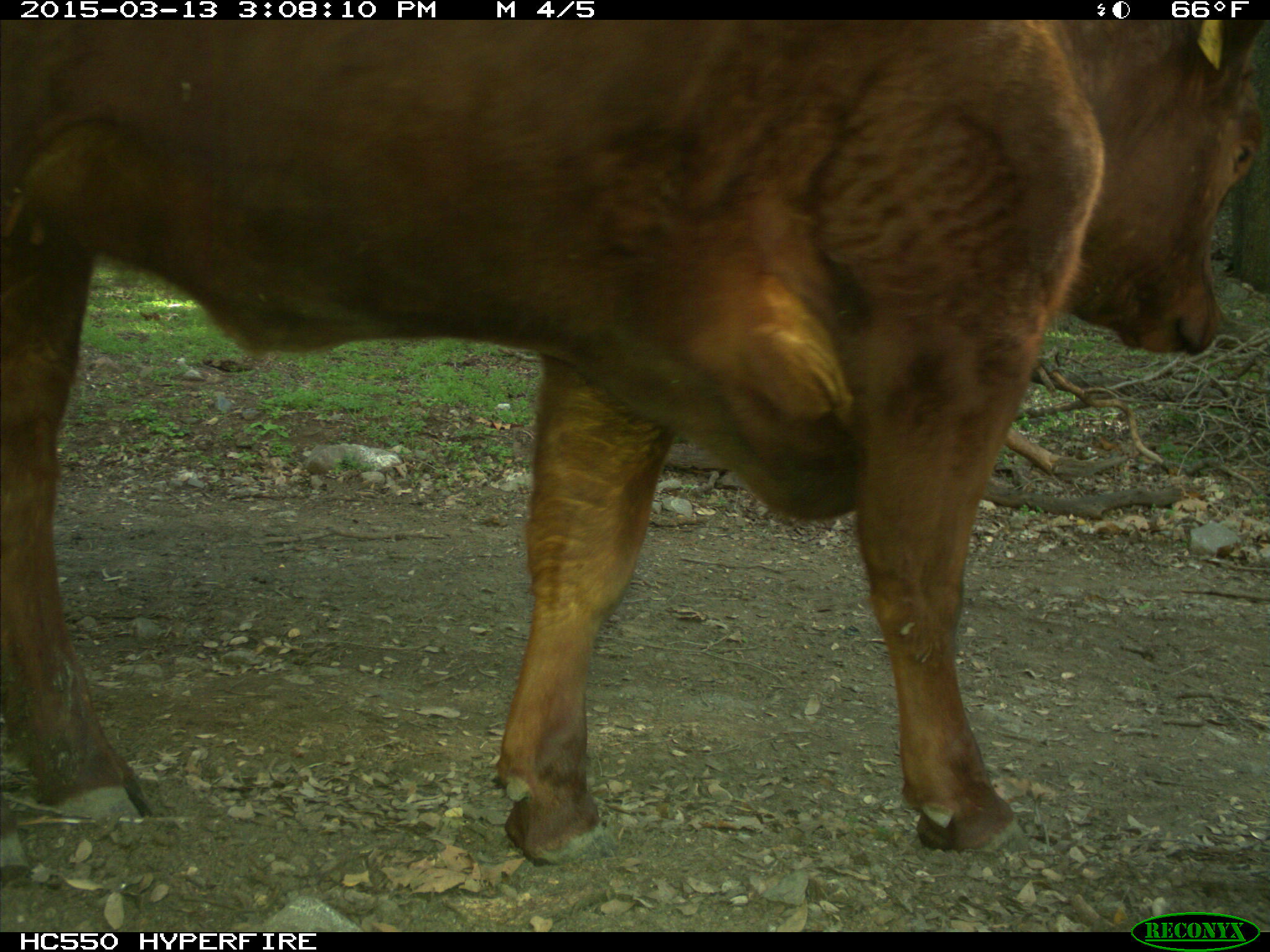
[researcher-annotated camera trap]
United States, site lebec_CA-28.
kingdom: Animalia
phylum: Chordata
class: Mammalia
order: Artiodactyla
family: Bovidae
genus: Bos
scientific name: Bos taurus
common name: domestic cow